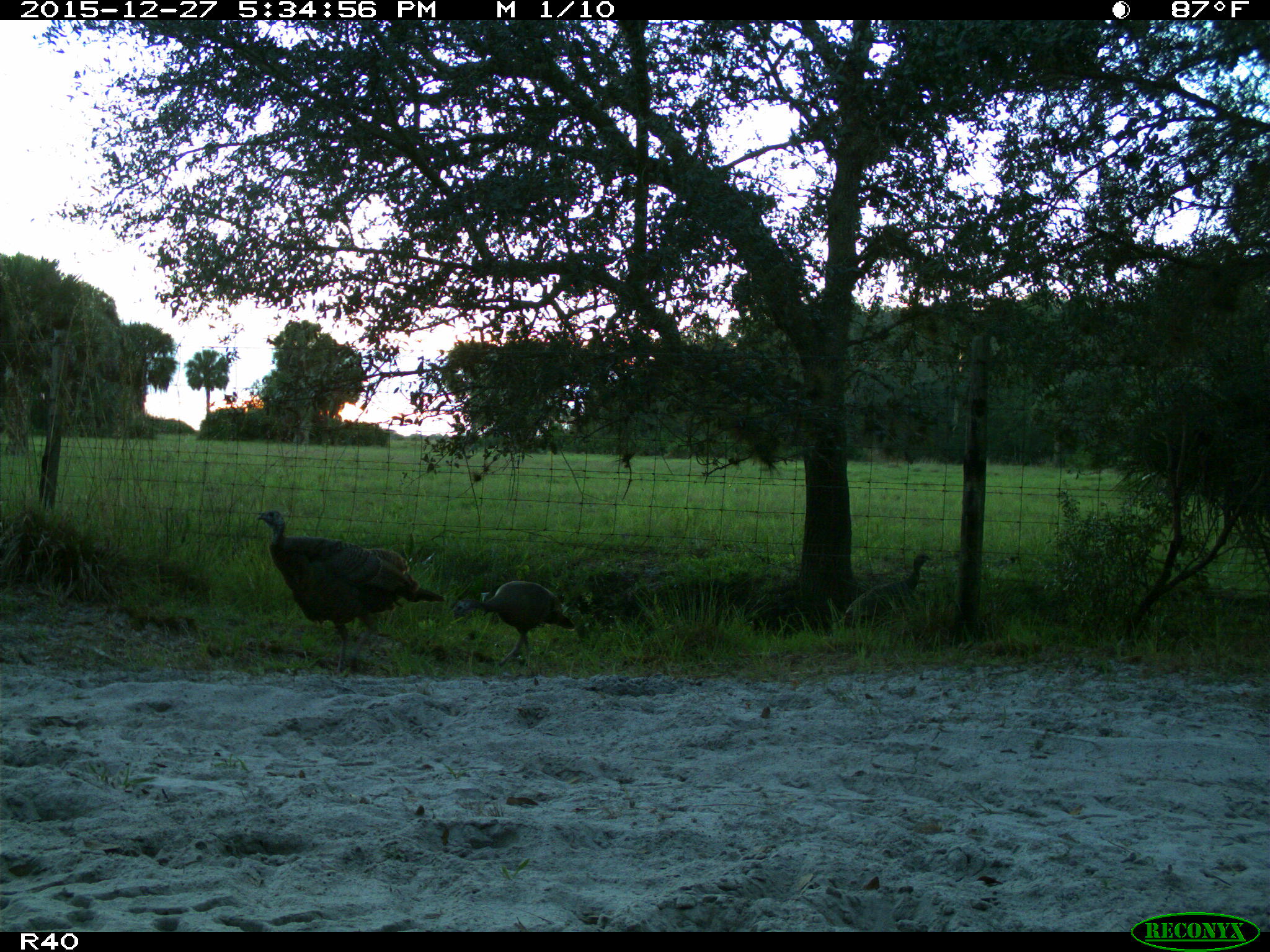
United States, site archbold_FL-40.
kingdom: Animalia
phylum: Chordata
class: Aves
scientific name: Aves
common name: birds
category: unidentified bird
Unidentified bird (birds) (Aves).